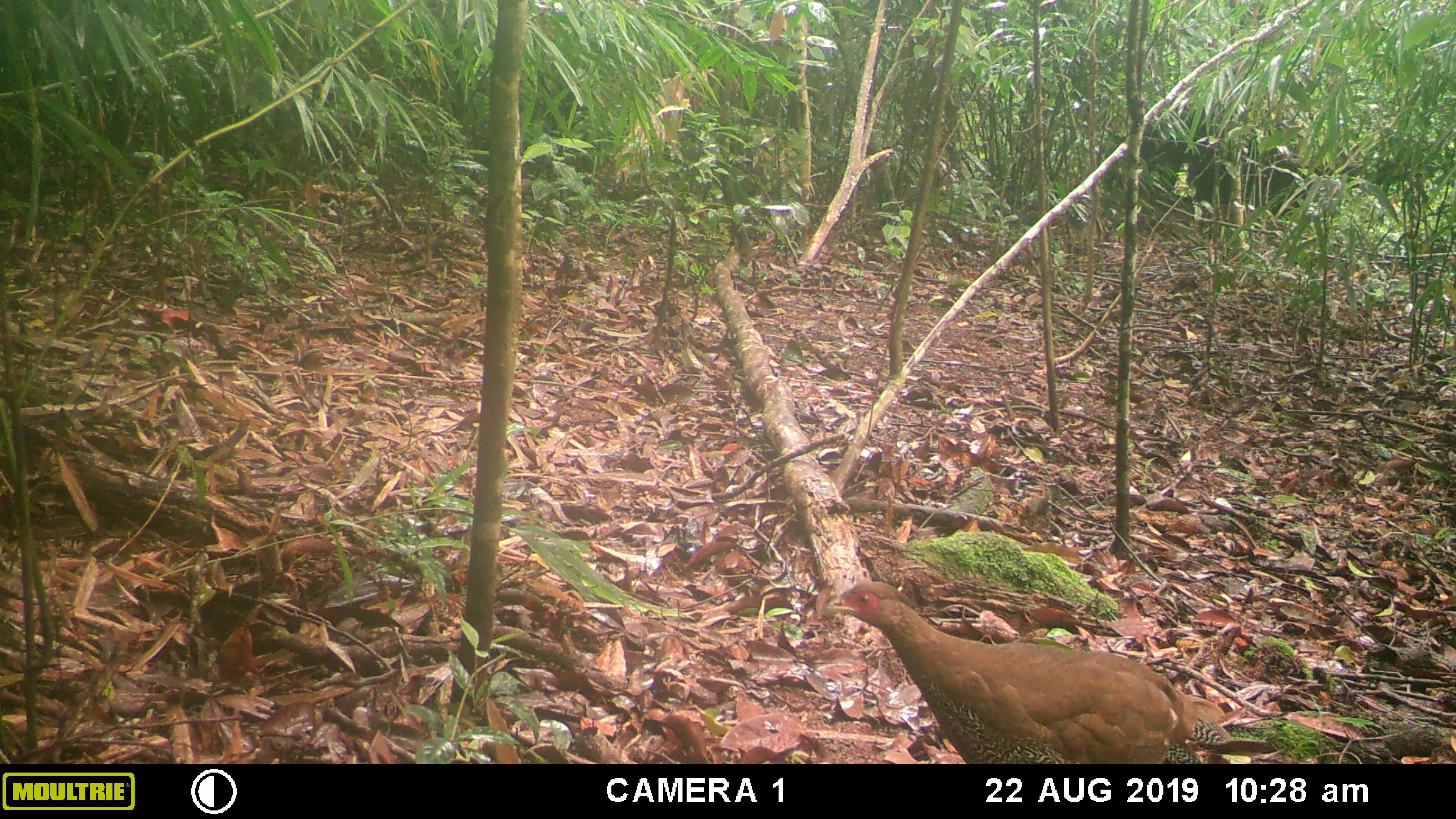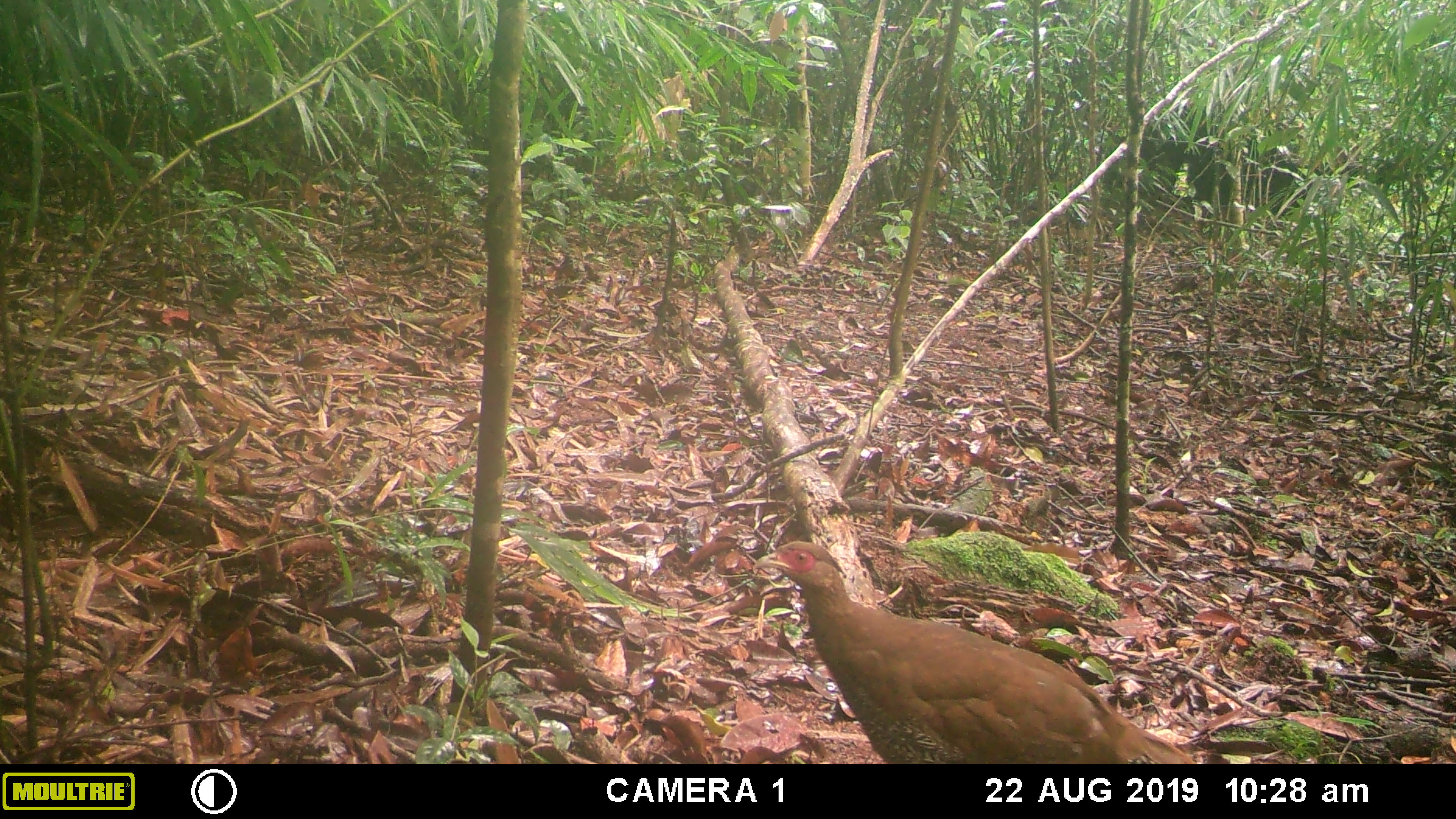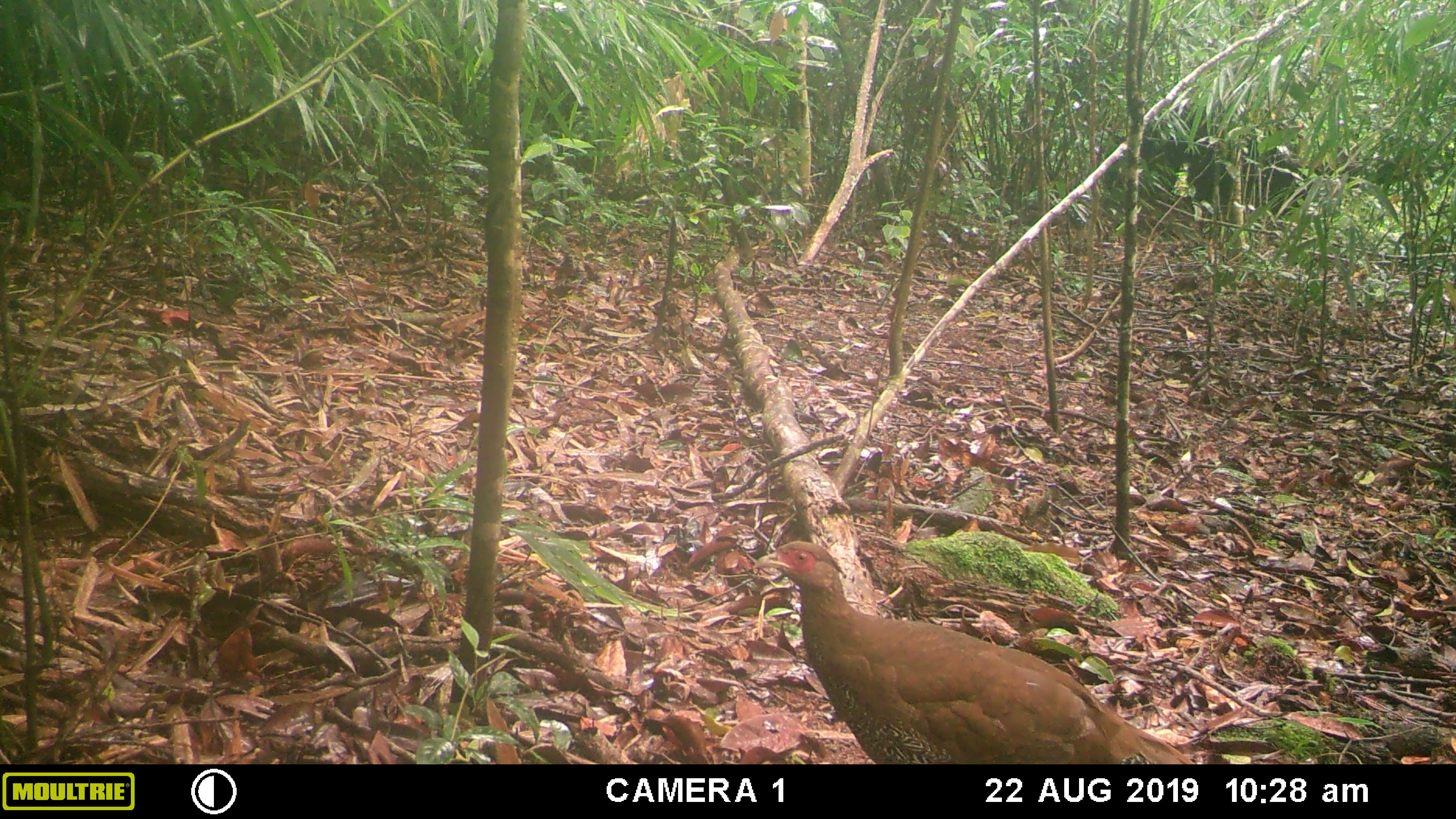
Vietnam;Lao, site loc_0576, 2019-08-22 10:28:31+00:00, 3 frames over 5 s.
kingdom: Animalia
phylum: Chordata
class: Aves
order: Galliformes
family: Phasianidae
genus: Lophura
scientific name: Lophura nycthemera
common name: silver pheasant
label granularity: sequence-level